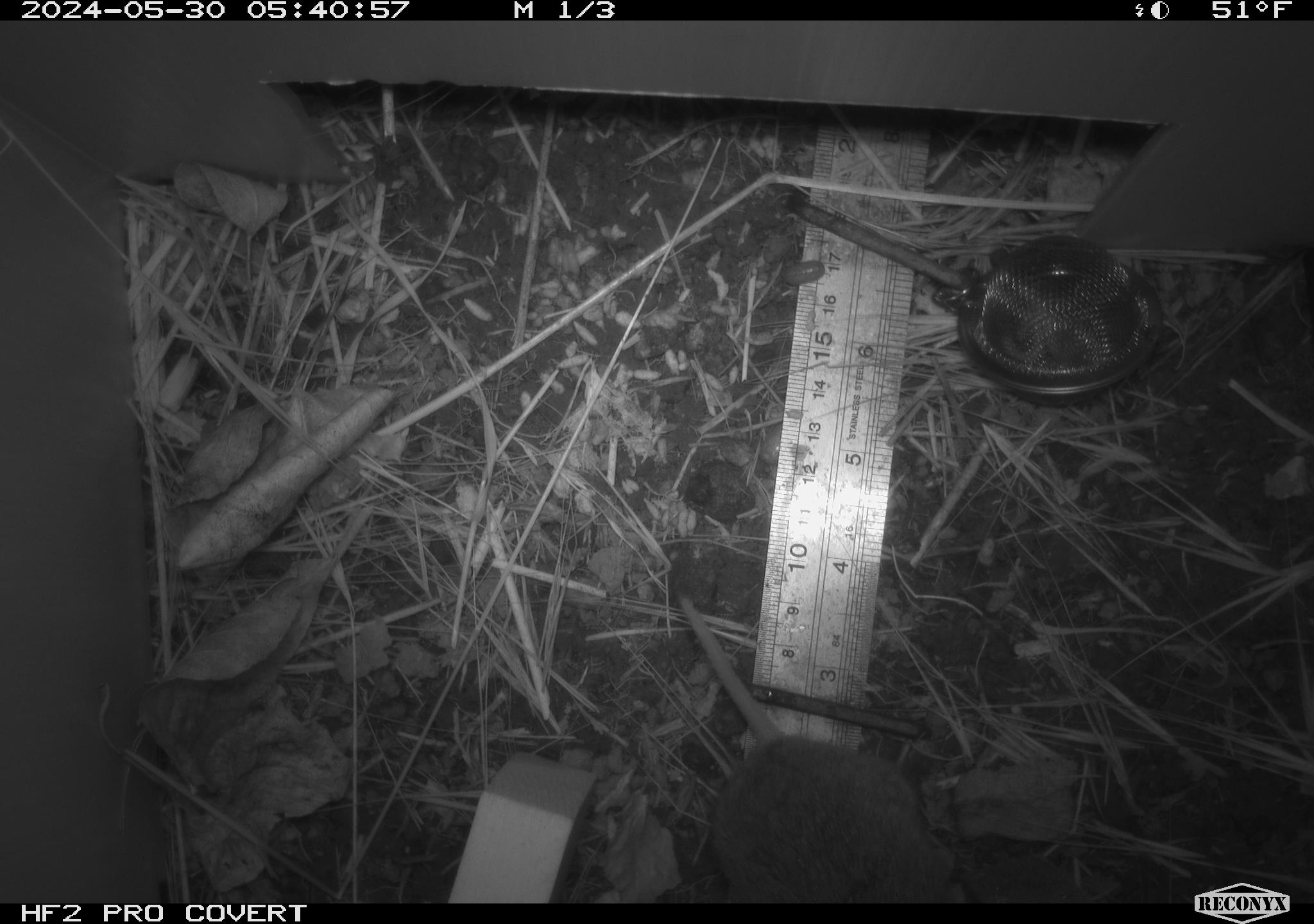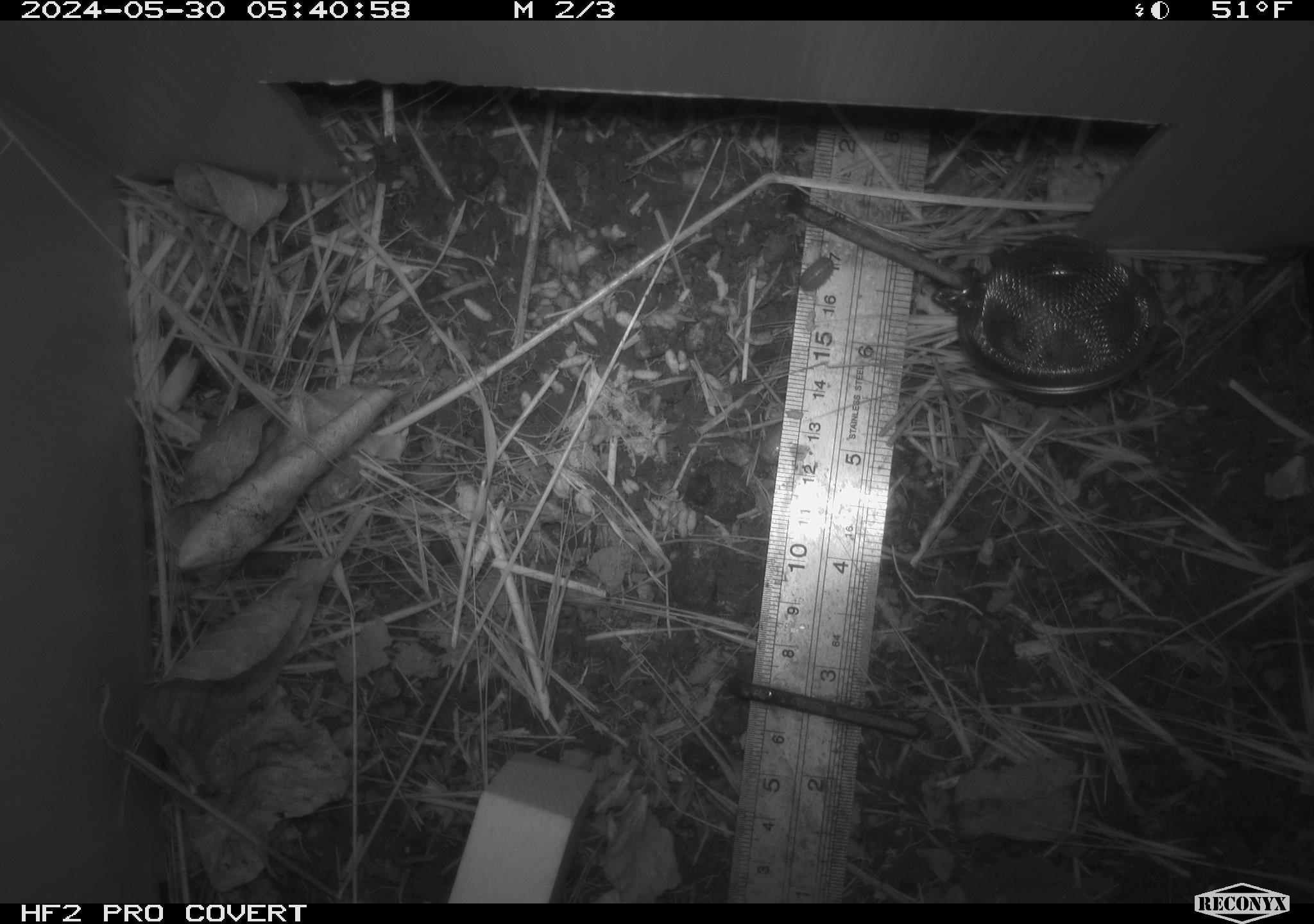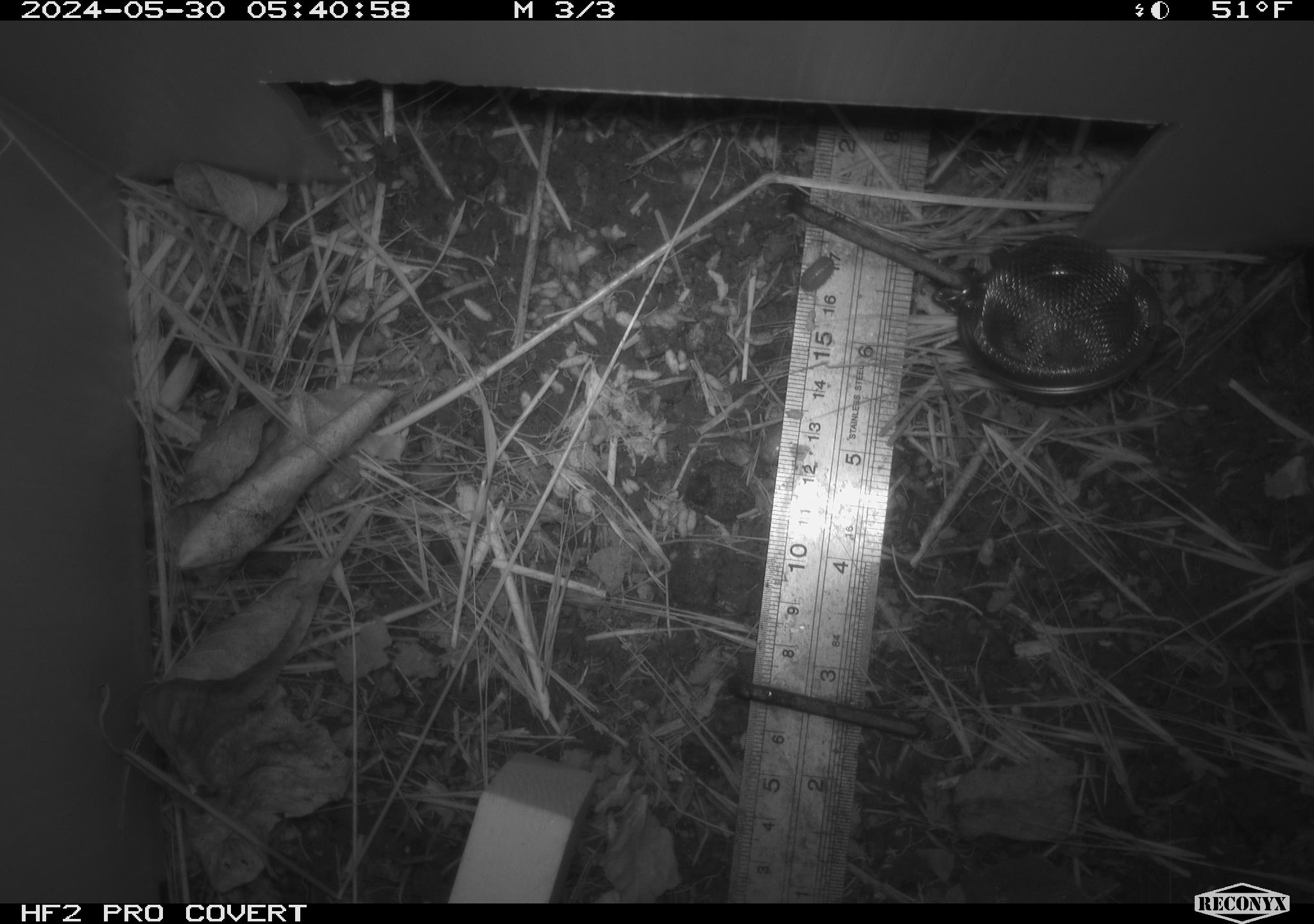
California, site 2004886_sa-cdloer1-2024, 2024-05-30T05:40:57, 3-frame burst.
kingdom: Animalia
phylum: Chordata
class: Mammalia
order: Rodentia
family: Cricetidae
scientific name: Arvicolinae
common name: voles, lemmings, and muskrats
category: arvicolinae subfamily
Arvicolinae subfamily (voles, lemmings, and muskrats) (Arvicolinae).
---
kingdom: Animalia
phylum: Arthropoda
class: Malacostraca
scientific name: Malacostraca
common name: amphipods, crabs, isopods, krill, lobsters and shrimps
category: malacostracan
Malacostracan (amphipods, crabs, isopods, krill, lobsters and shrimps) (Malacostraca).